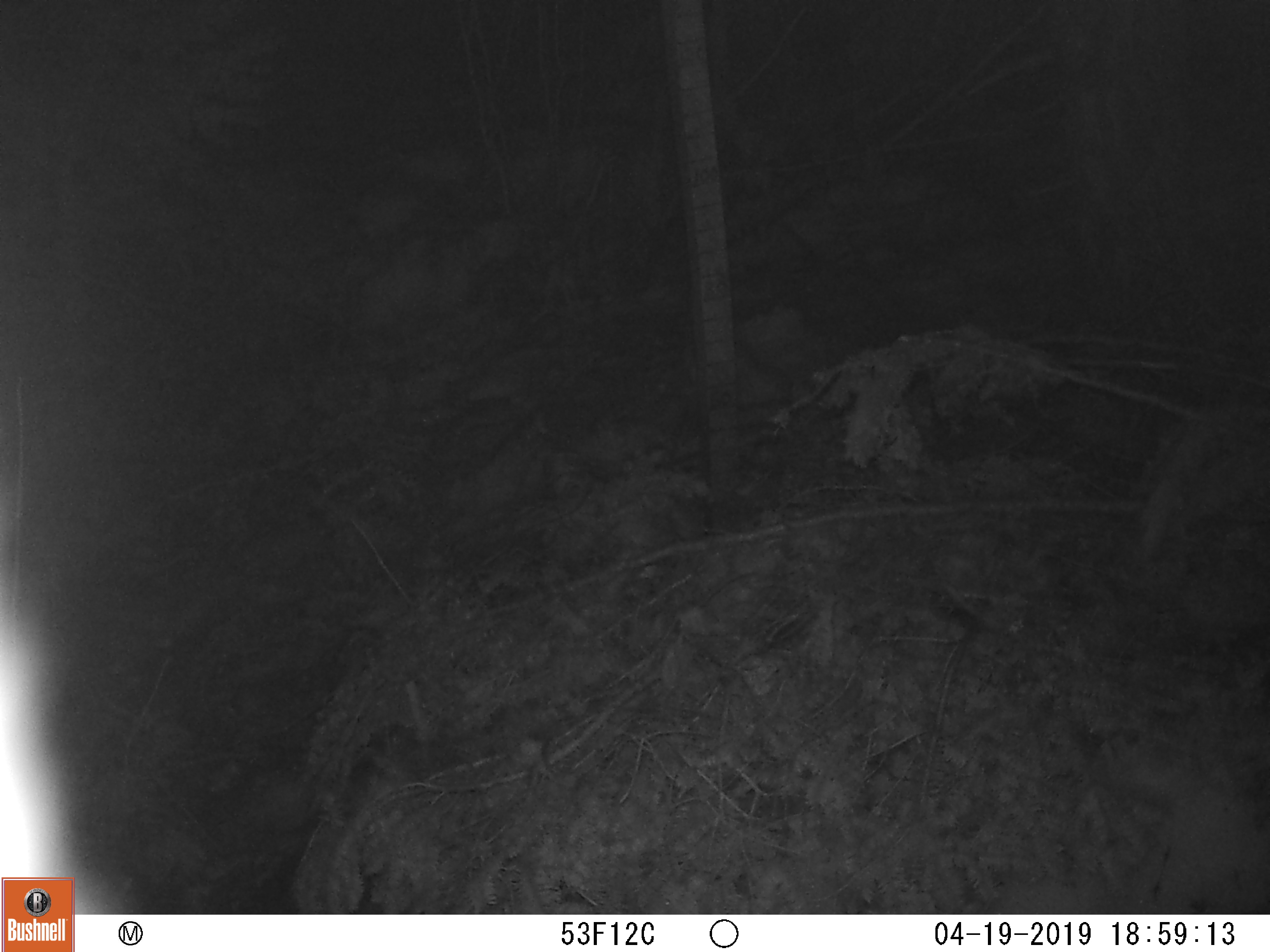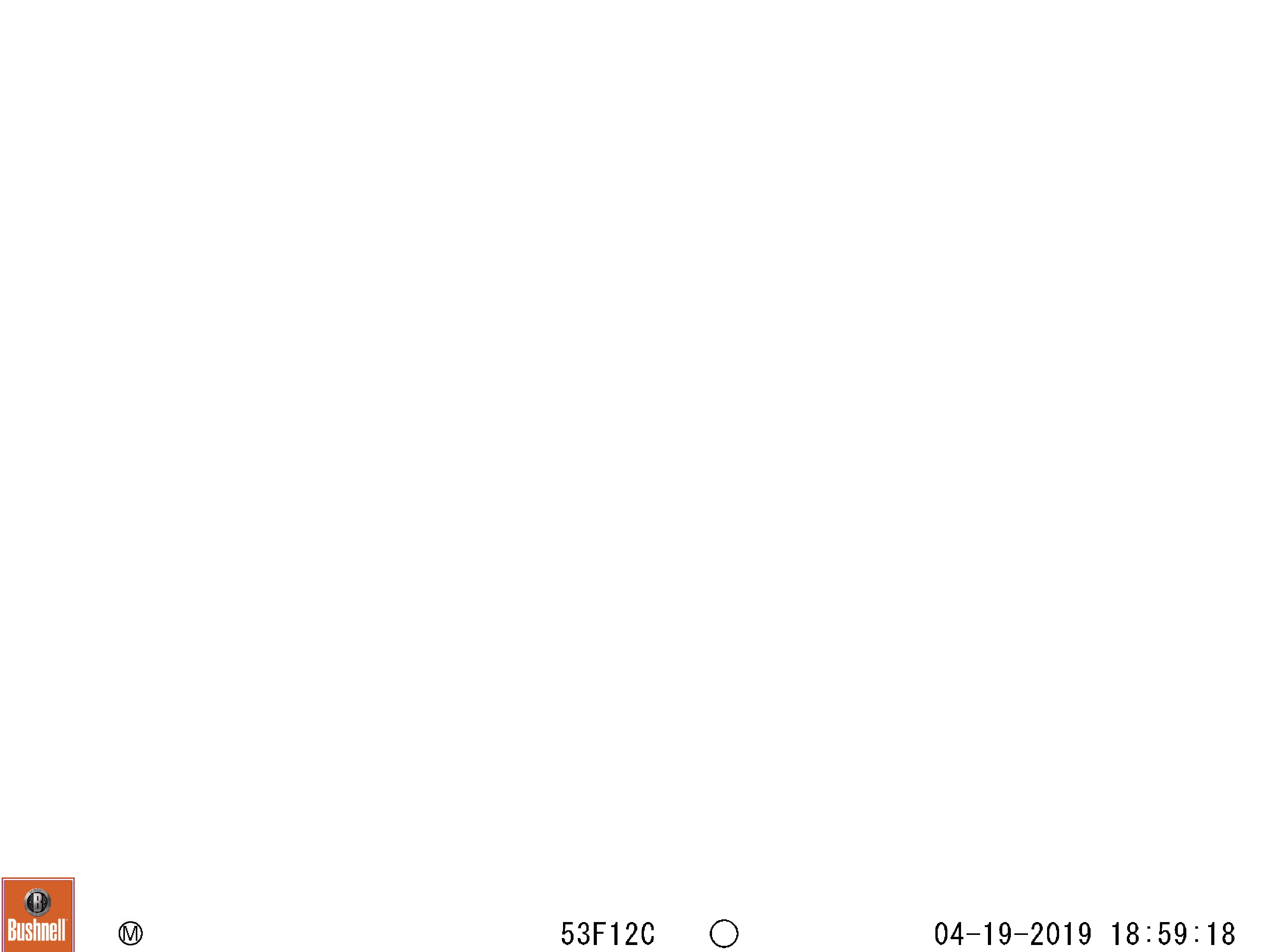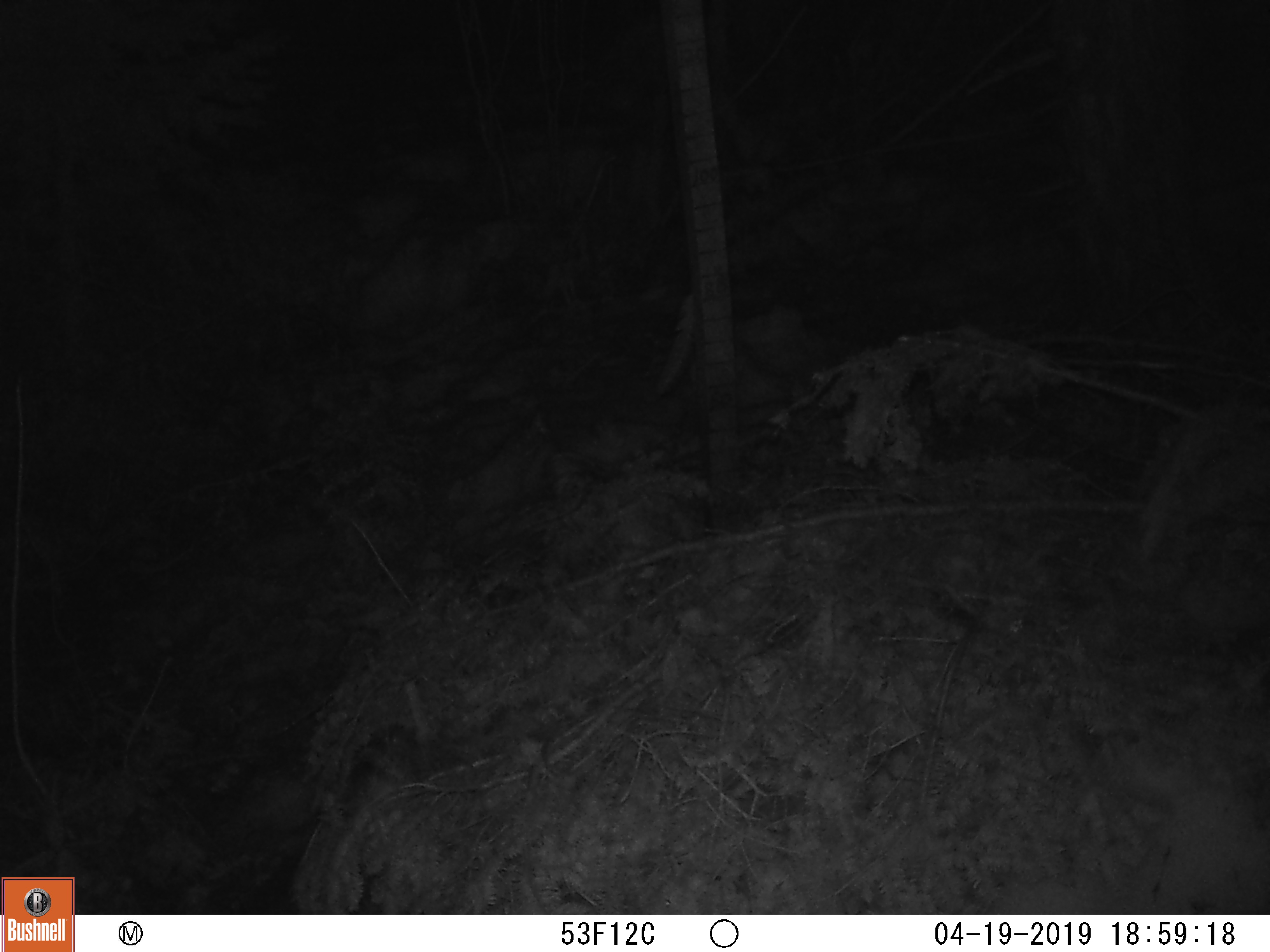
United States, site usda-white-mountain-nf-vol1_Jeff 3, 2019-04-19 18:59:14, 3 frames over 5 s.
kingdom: Animalia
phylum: Chordata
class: Mammalia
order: Artiodactyla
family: Cervidae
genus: Alces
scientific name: Alces alces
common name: moose